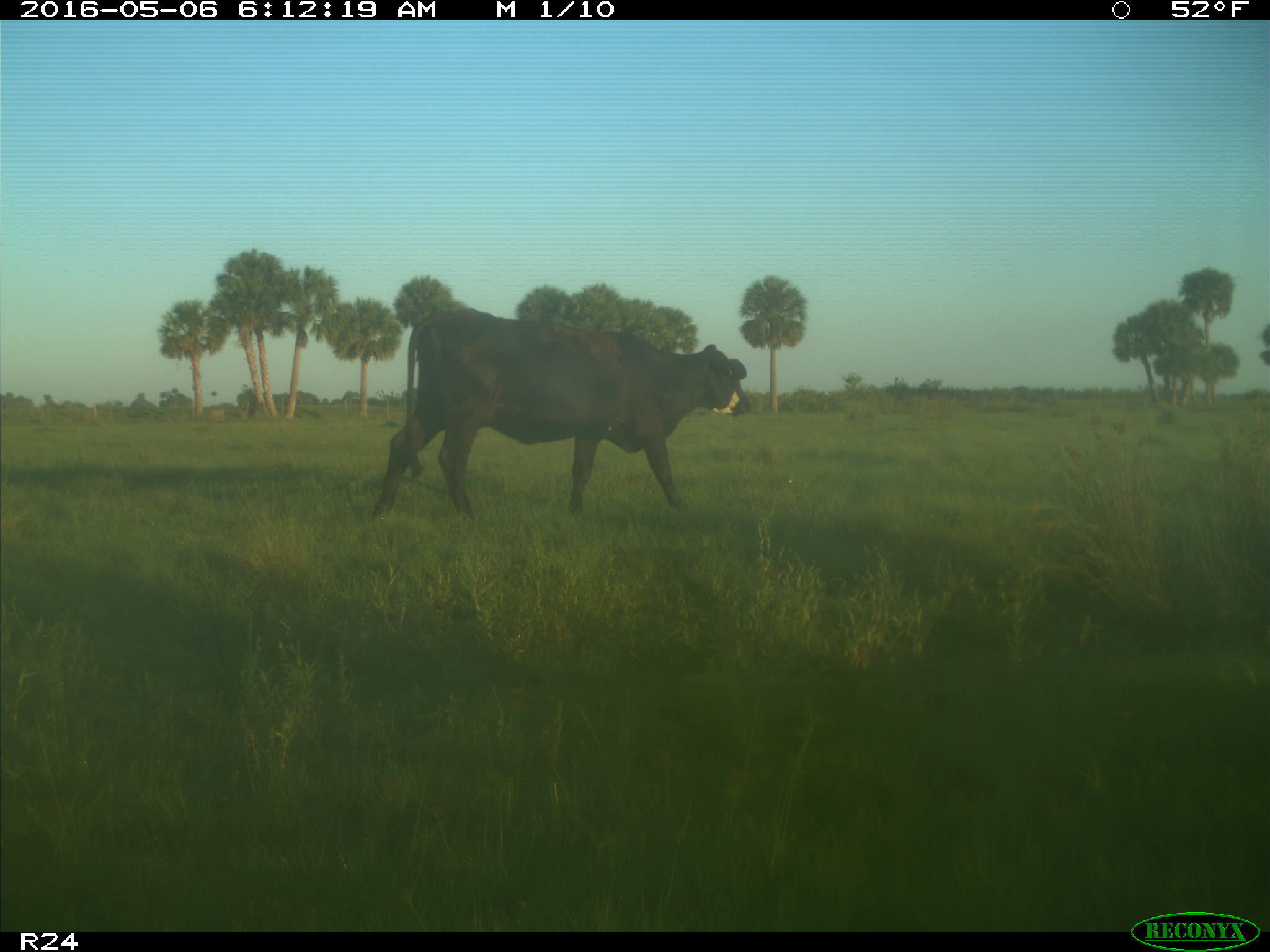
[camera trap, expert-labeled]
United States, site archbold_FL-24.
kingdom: Animalia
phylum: Chordata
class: Mammalia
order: Artiodactyla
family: Bovidae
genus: Bos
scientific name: Bos taurus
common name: domestic cow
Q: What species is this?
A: Bos taurus (domestic cow).